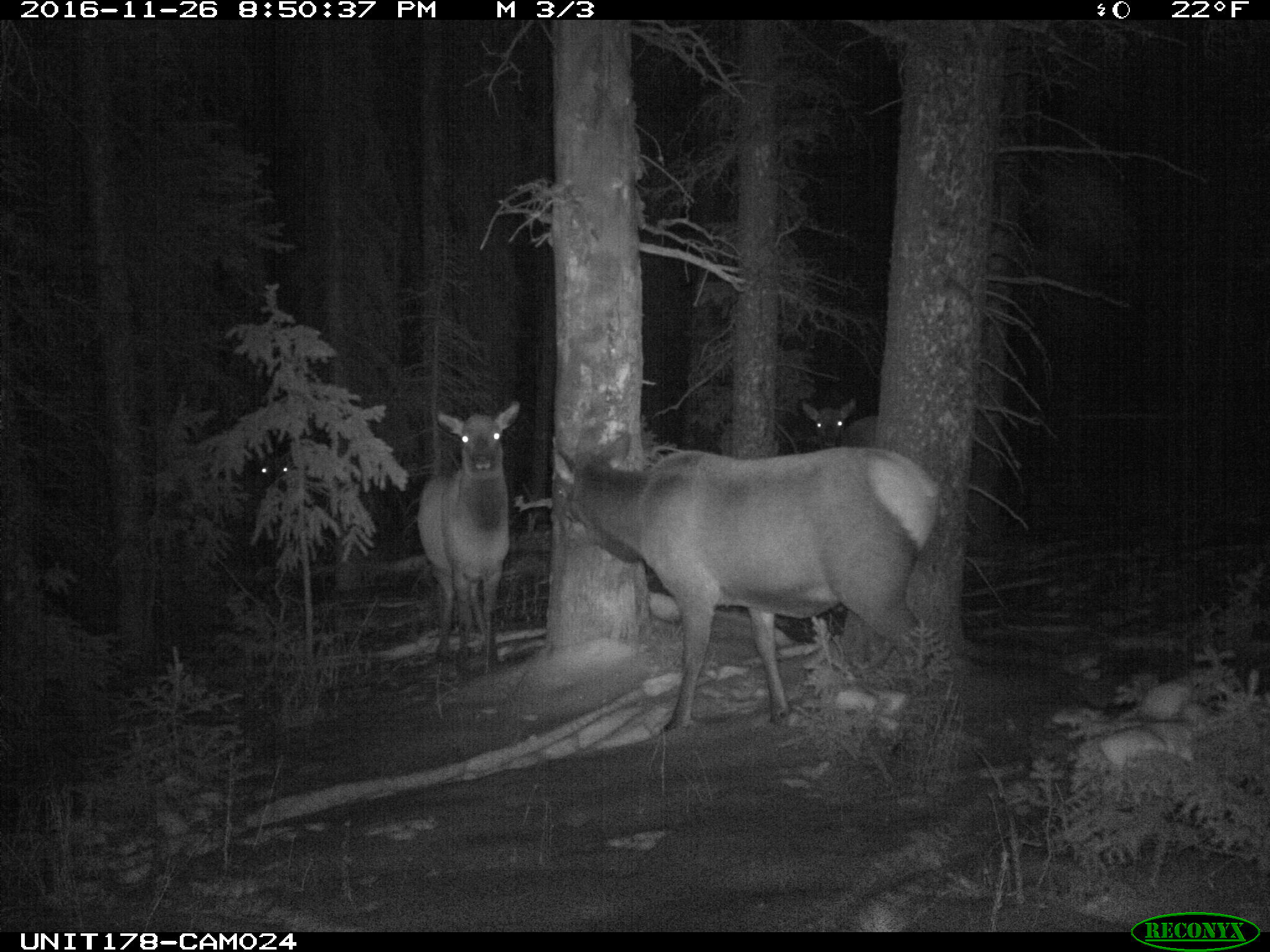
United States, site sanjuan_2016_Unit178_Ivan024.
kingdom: Animalia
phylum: Chordata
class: Mammalia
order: Artiodactyla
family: Cervidae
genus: Cervus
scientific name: Cervus elaphus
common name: red deer